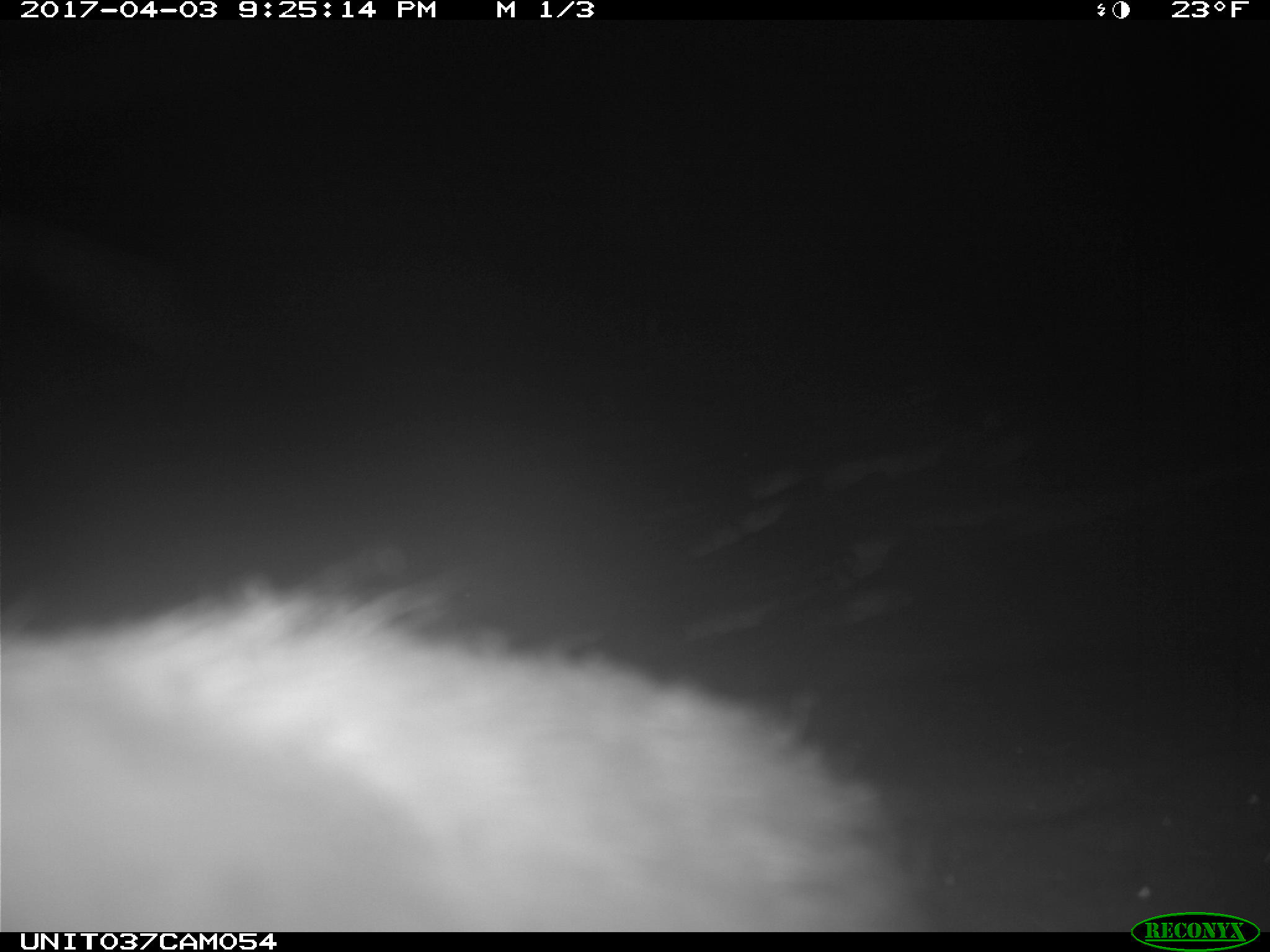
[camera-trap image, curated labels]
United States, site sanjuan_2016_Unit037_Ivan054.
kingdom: Animalia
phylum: Chordata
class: Mammalia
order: Lagomorpha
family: Leporidae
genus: Lepus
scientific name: Lepus americanus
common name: snowshoe hare